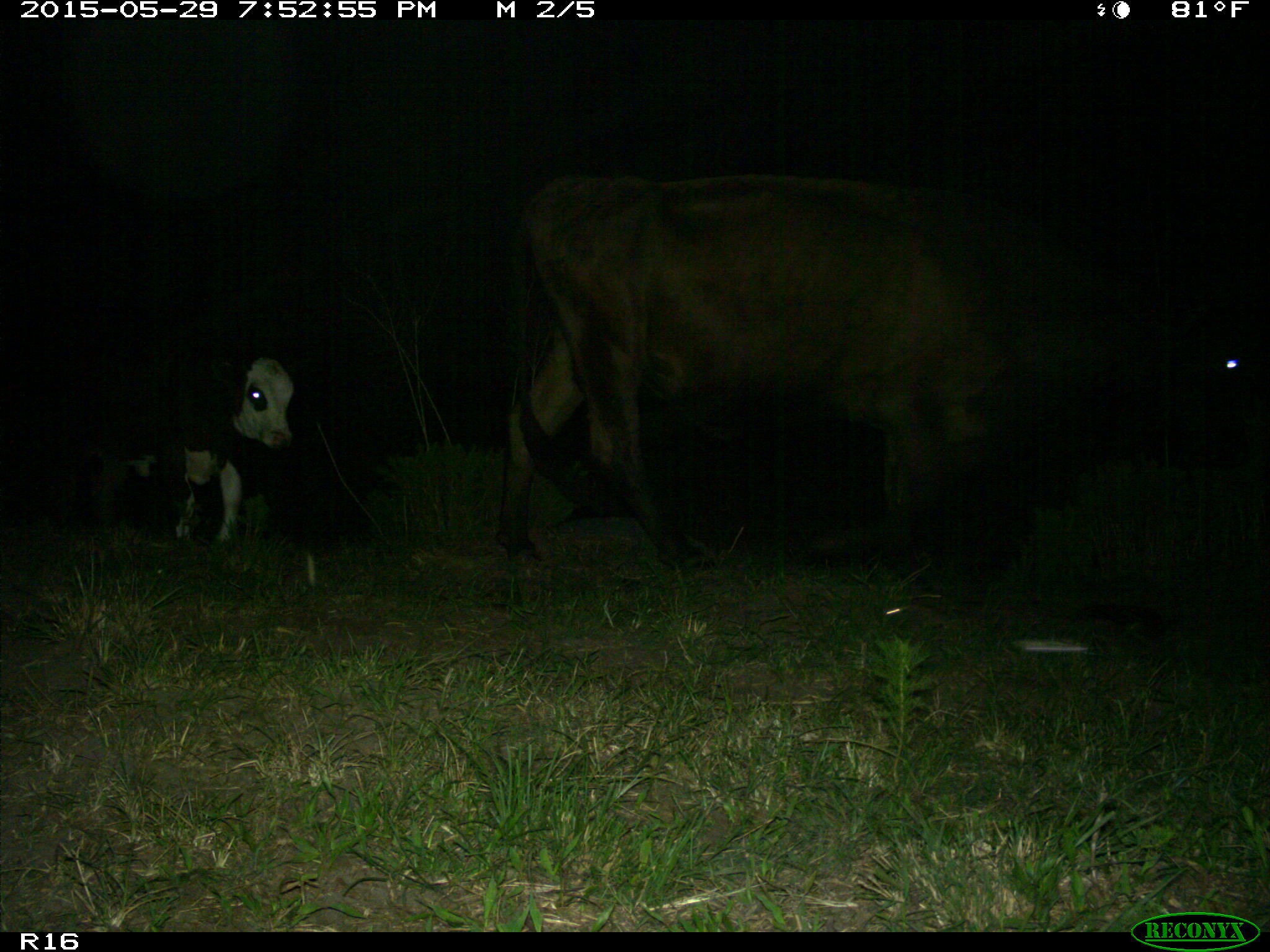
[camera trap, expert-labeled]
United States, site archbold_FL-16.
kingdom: Animalia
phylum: Chordata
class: Mammalia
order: Artiodactyla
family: Bovidae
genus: Bos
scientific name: Bos taurus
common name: domestic cow